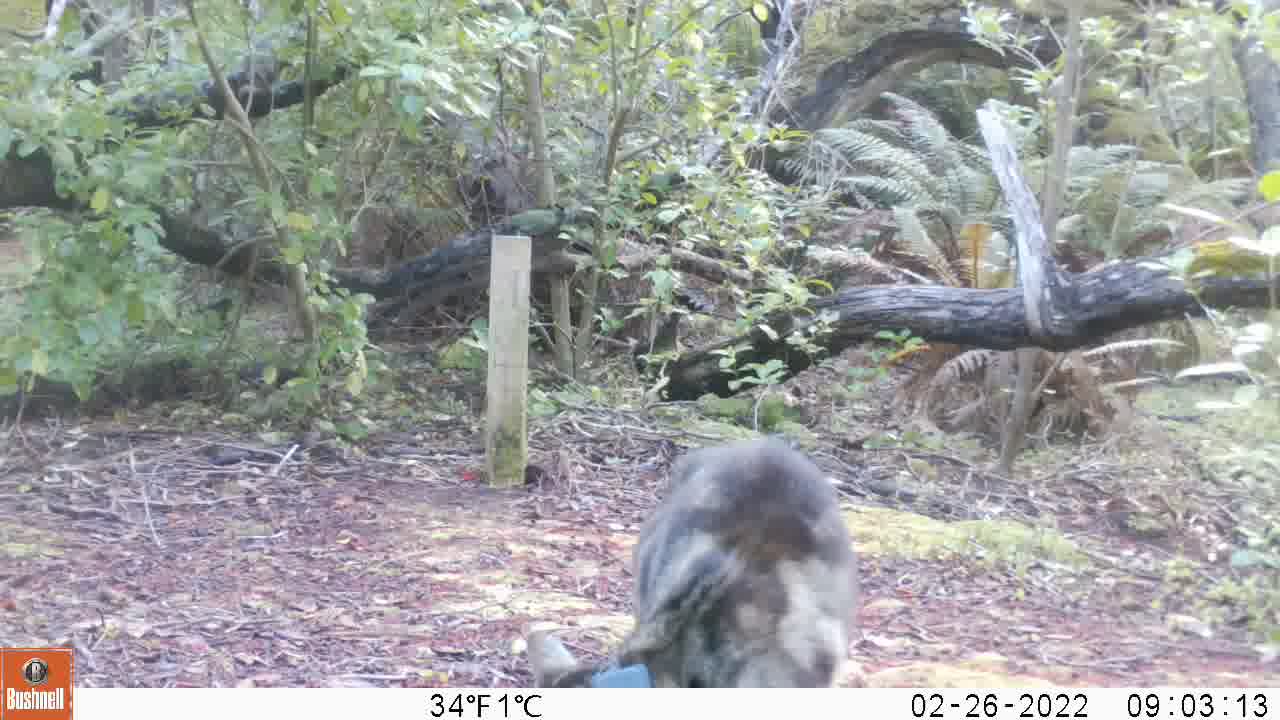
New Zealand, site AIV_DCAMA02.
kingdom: Animalia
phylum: Chordata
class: Mammalia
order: Carnivora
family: Felidae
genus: Felis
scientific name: Felis catus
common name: domestic cat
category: cat